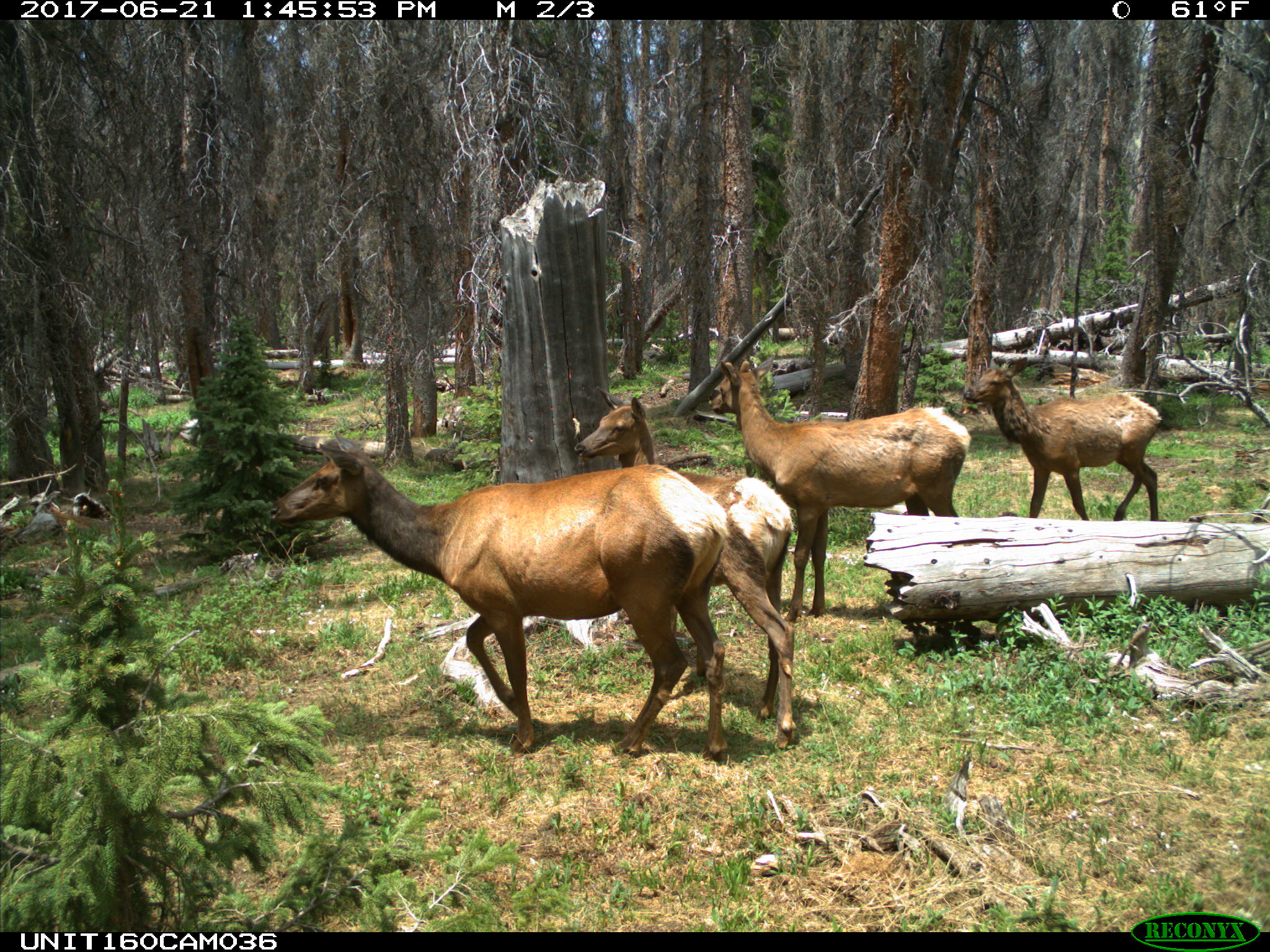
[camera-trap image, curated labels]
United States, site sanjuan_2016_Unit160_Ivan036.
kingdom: Animalia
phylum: Chordata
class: Mammalia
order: Artiodactyla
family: Cervidae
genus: Cervus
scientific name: Cervus elaphus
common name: red deer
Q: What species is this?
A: Cervus elaphus (red deer).